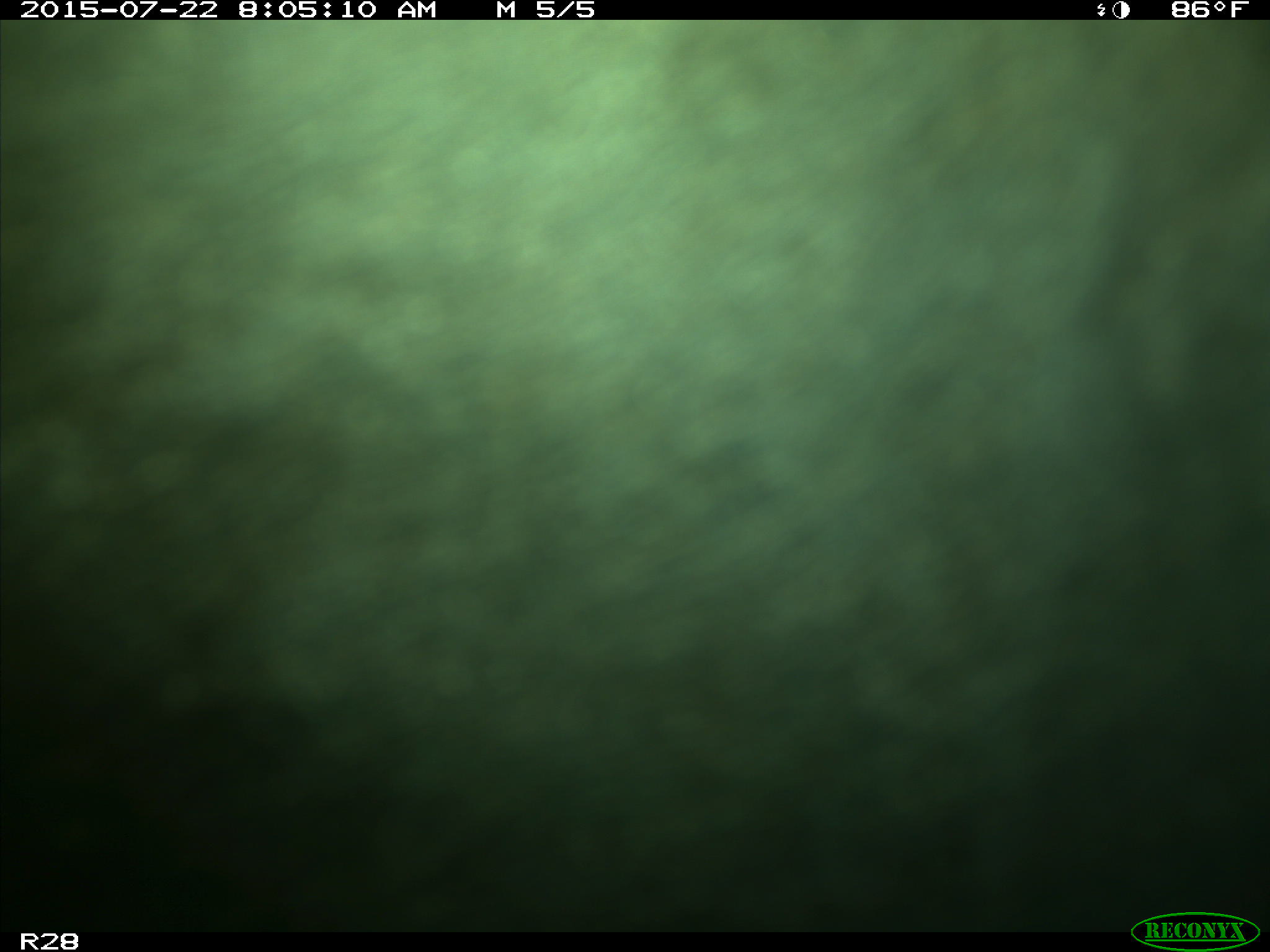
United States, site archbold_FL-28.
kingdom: Animalia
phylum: Chordata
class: Mammalia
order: Artiodactyla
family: Bovidae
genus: Bos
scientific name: Bos taurus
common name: domestic cow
Bos taurus (domestic cow).